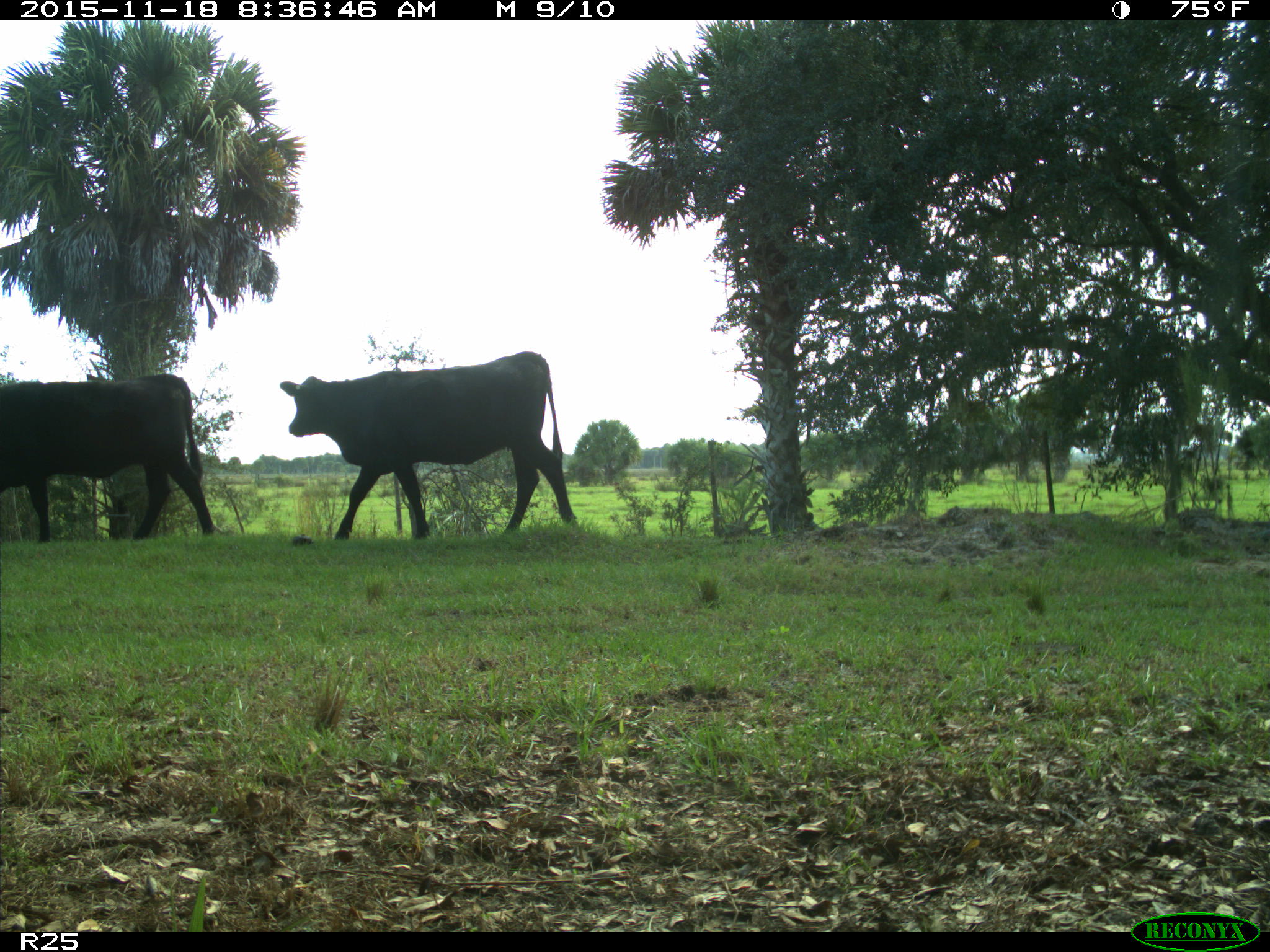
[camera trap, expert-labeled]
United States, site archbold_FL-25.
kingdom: Animalia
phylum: Chordata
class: Mammalia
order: Artiodactyla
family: Bovidae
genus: Bos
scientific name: Bos taurus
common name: domestic cow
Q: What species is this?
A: Bos taurus (domestic cow).